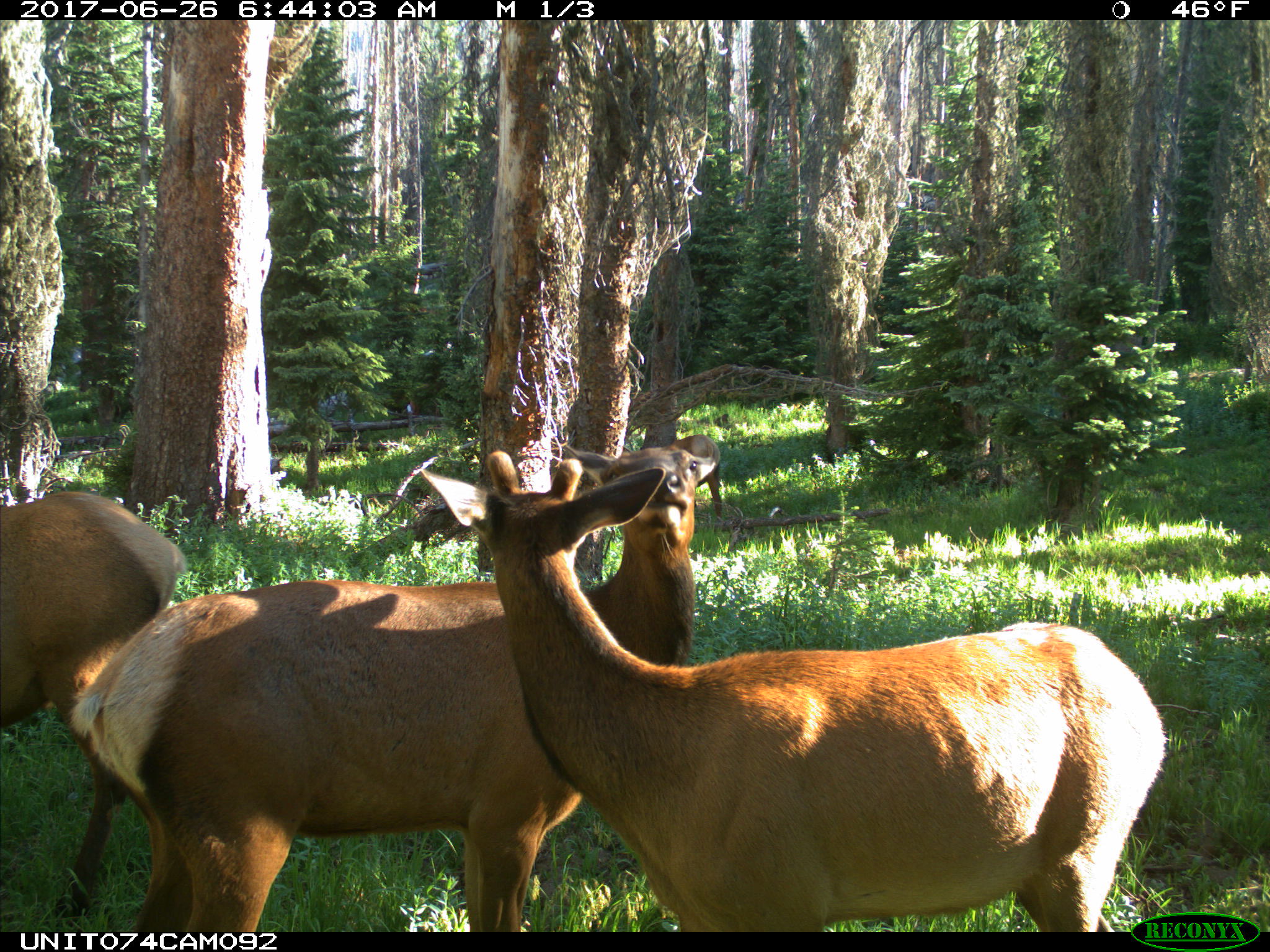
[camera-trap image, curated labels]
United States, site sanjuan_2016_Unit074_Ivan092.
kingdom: Animalia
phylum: Chordata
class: Mammalia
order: Artiodactyla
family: Cervidae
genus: Cervus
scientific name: Cervus elaphus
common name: red deer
Cervus elaphus (red deer).